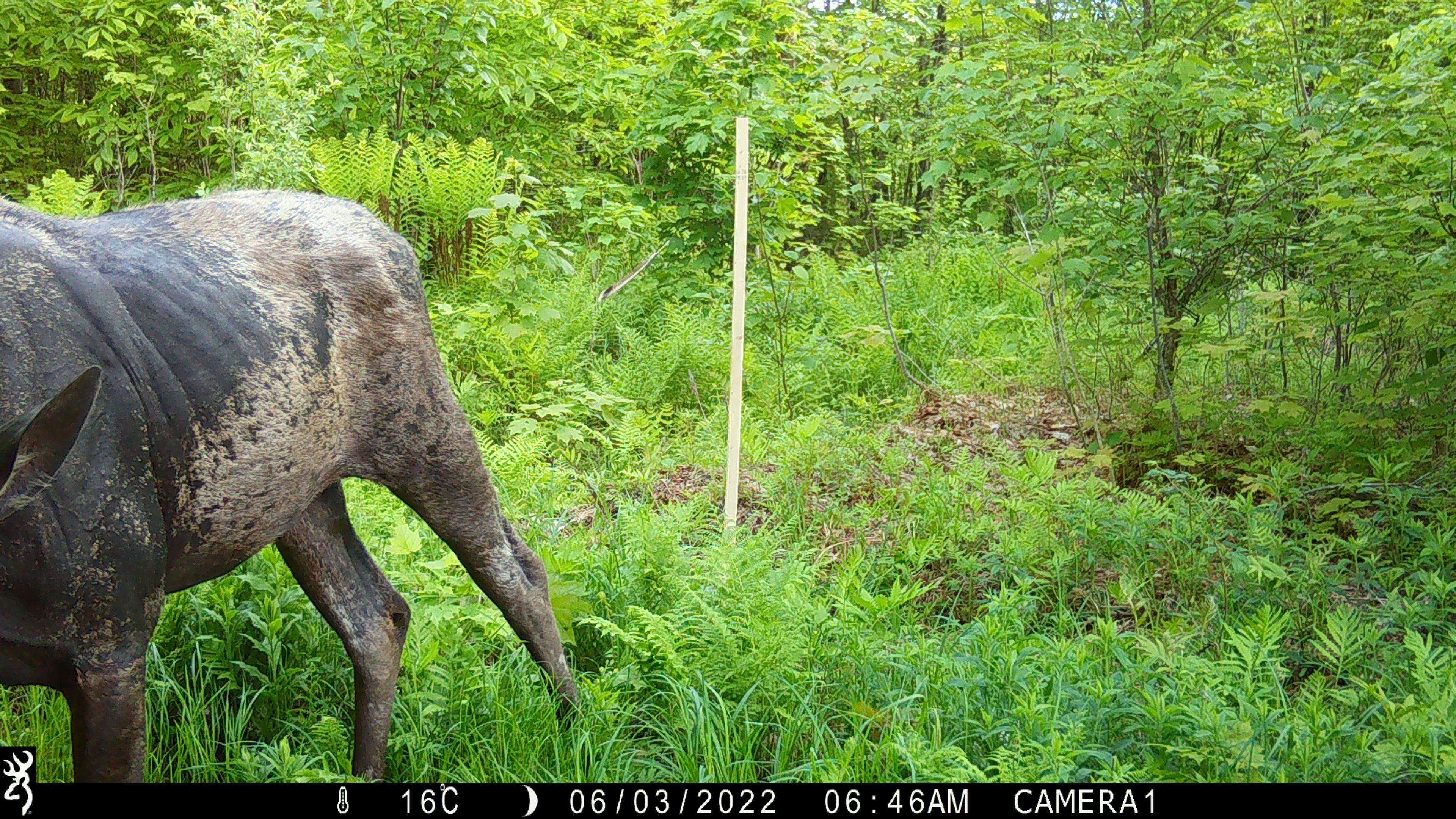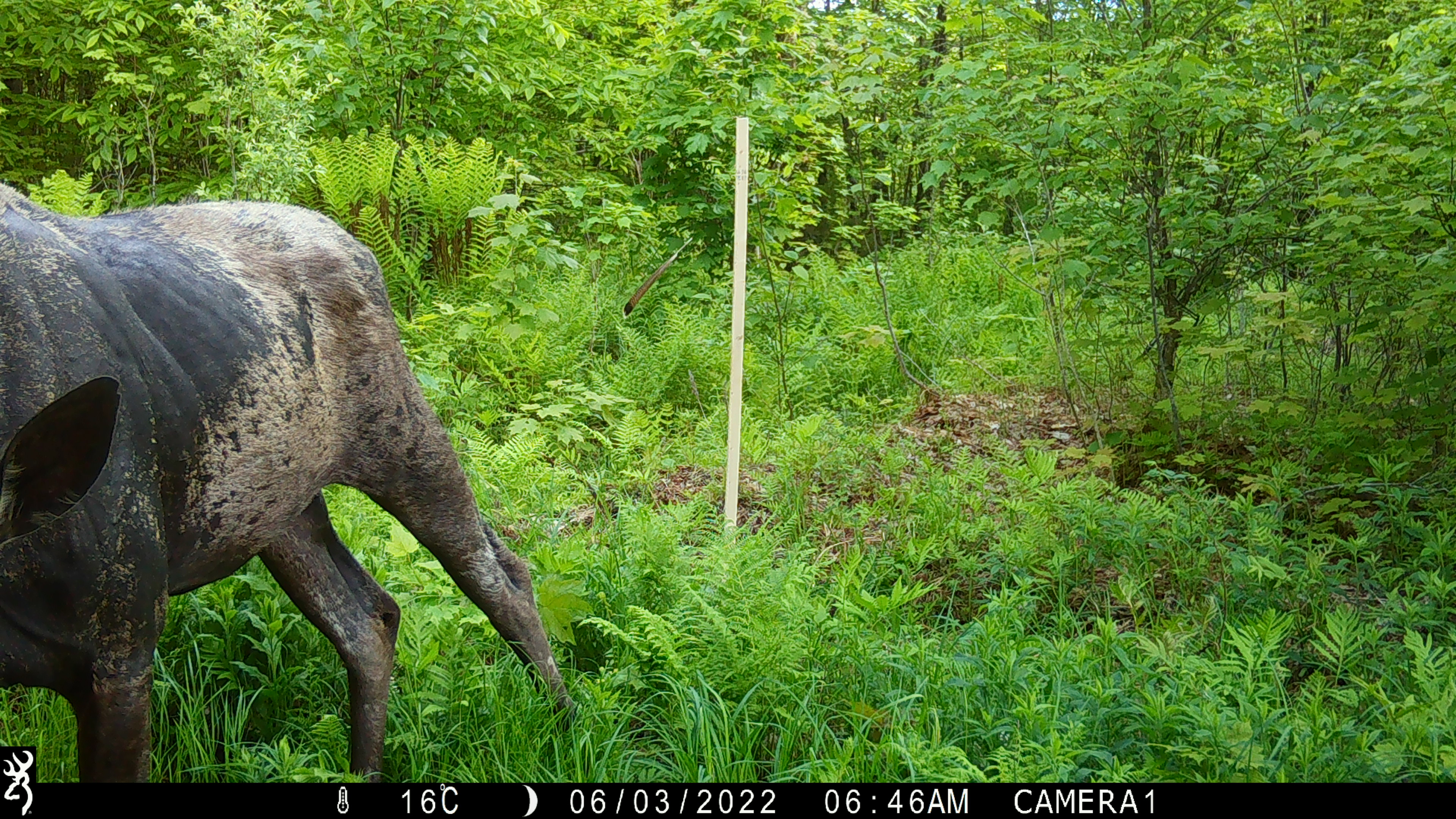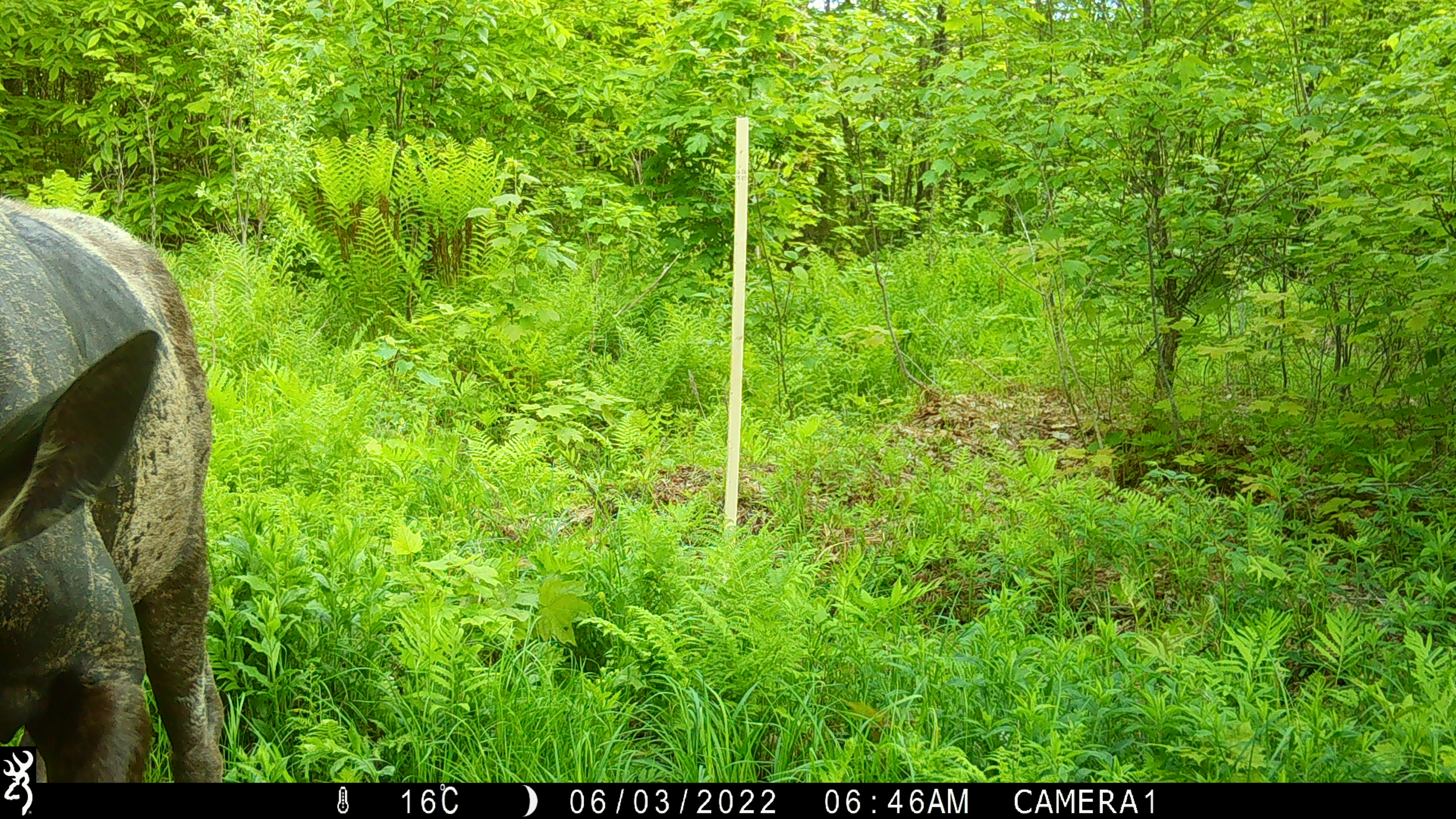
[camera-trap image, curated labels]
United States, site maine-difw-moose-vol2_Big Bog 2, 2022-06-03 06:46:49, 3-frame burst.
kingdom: Animalia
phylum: Chordata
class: Mammalia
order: Artiodactyla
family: Cervidae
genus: Alces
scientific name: Alces alces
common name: moose